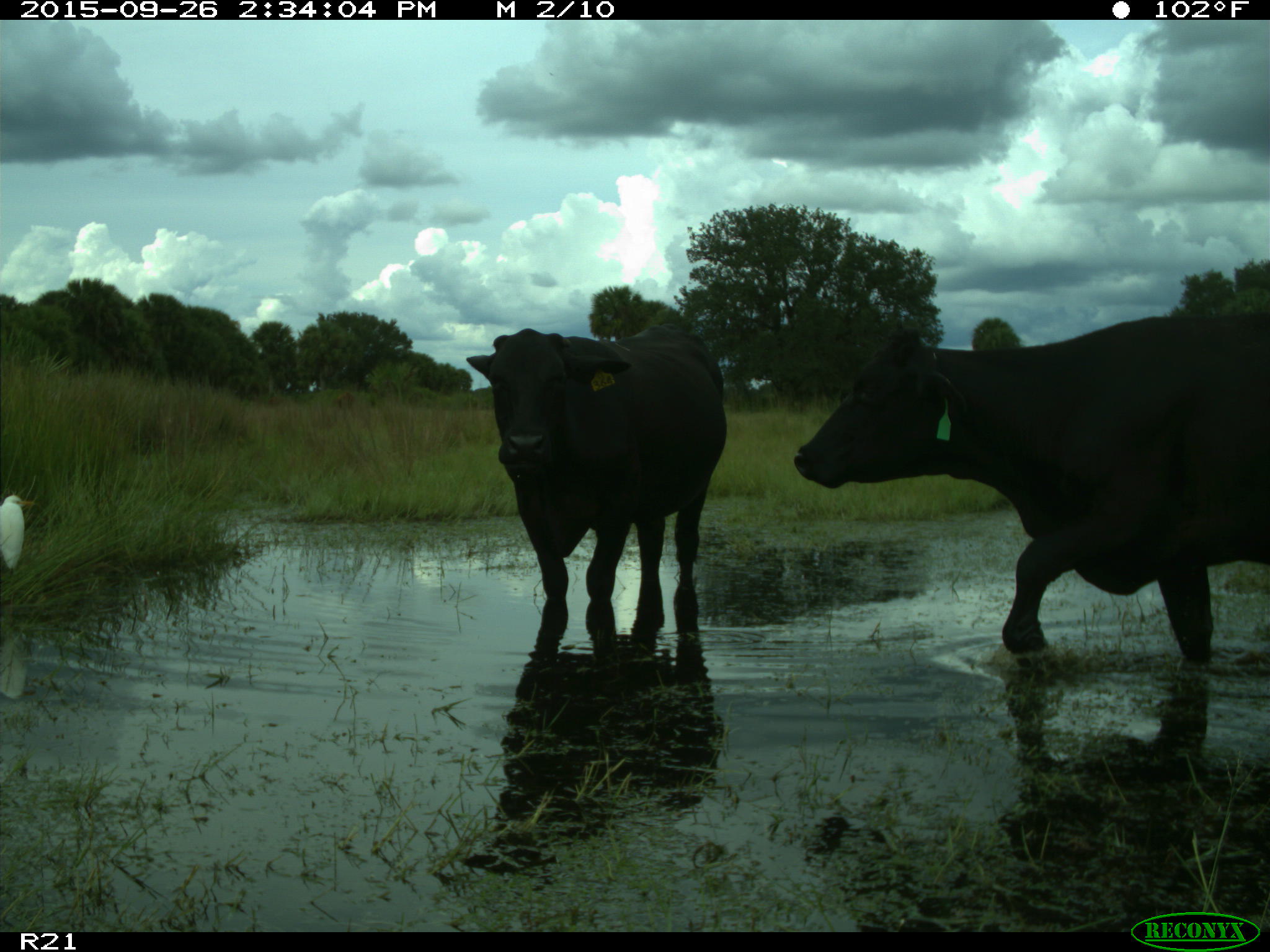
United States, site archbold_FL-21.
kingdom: Animalia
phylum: Chordata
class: Mammalia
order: Artiodactyla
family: Bovidae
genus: Bos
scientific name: Bos taurus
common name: domestic cow